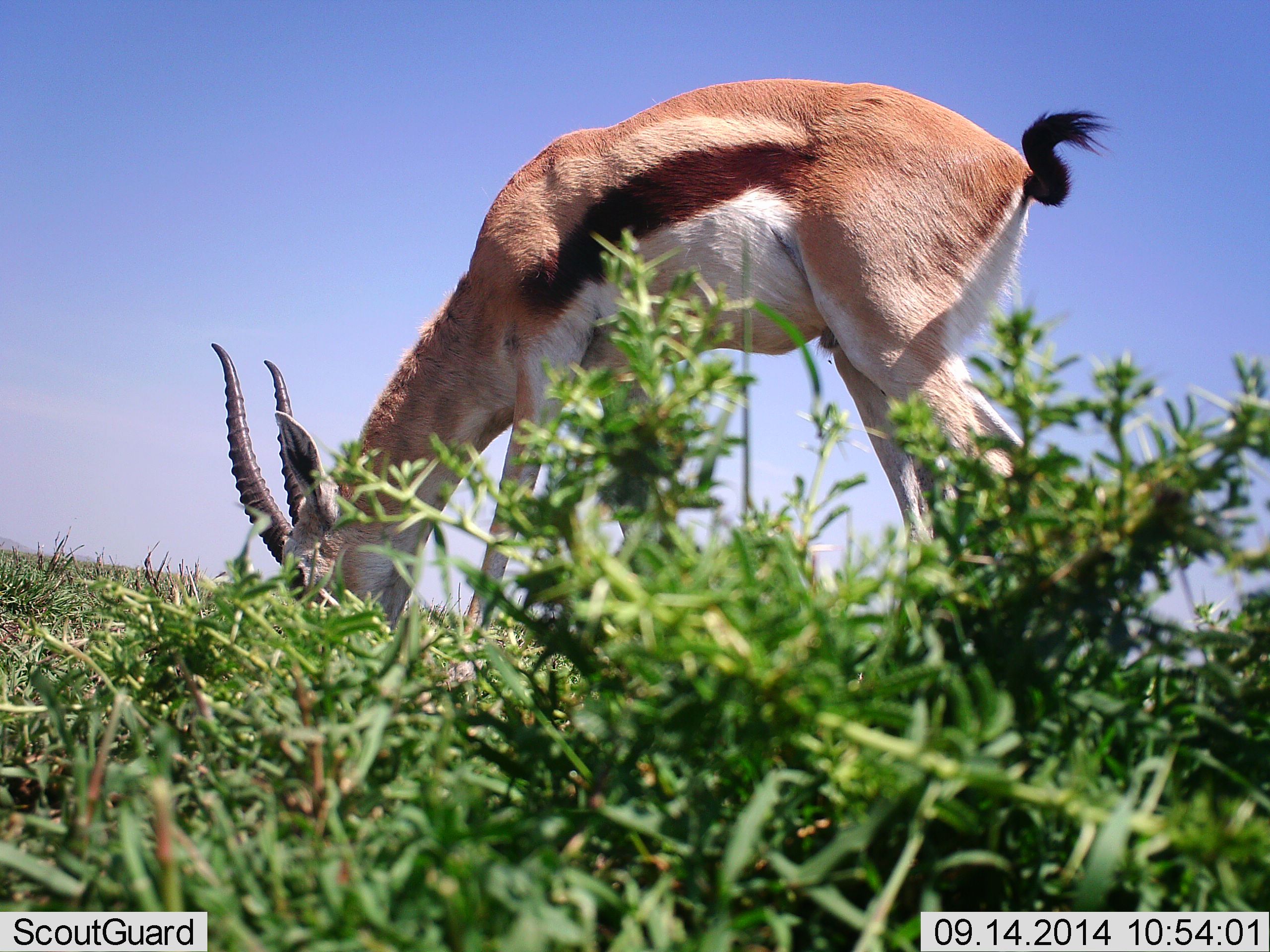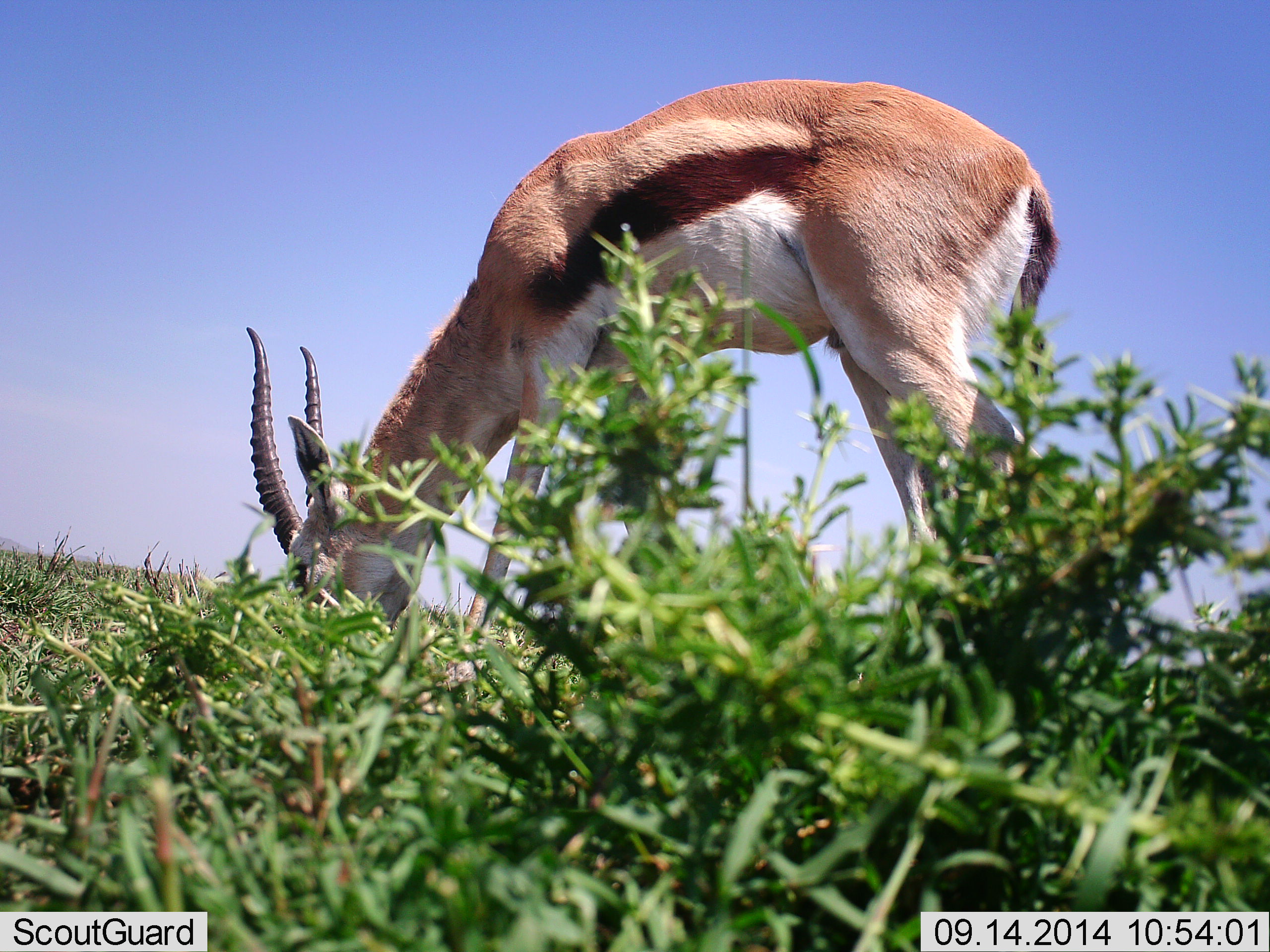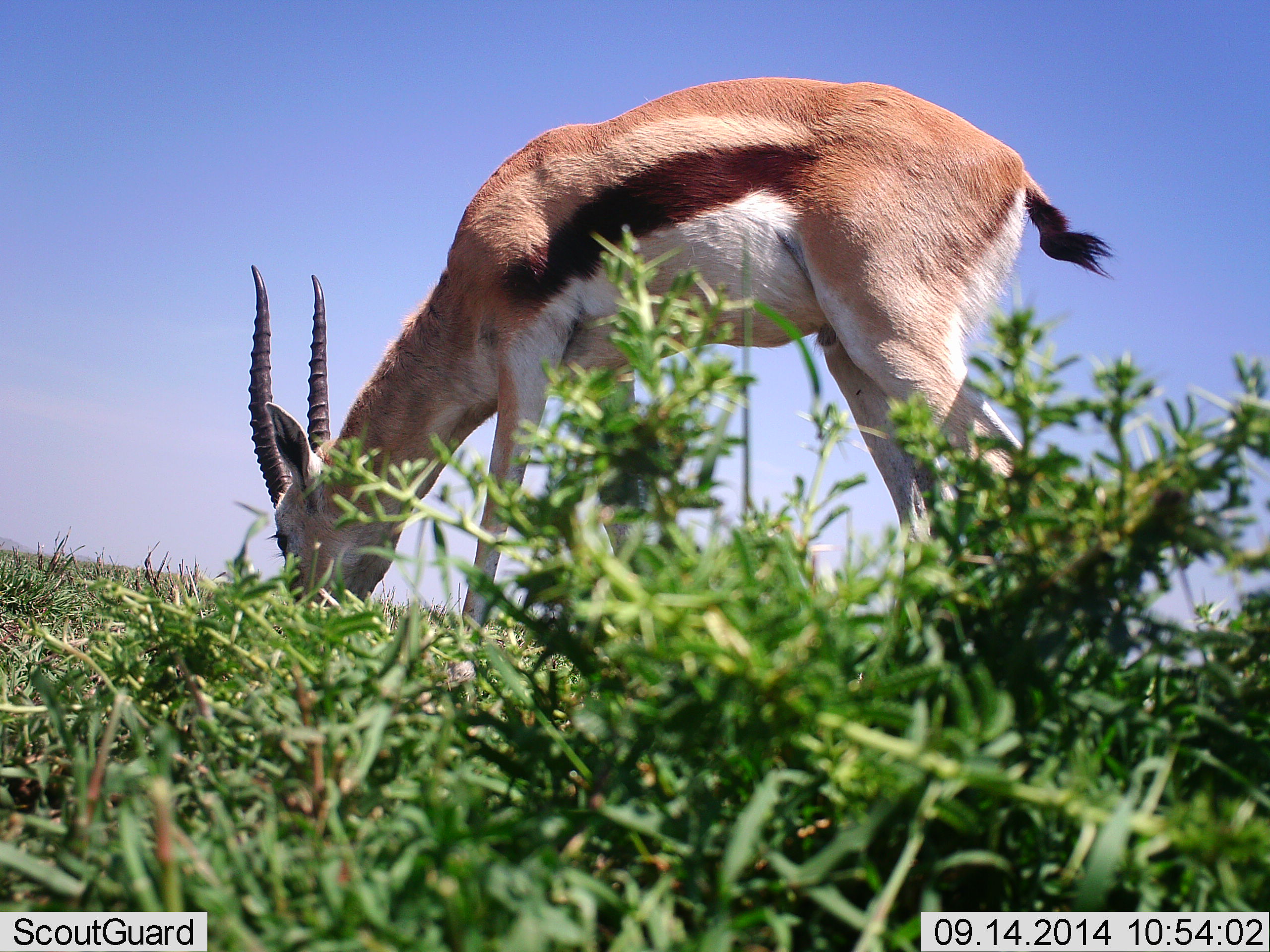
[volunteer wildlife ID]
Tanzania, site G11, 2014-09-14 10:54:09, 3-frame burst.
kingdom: Animalia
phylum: Chordata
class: Mammalia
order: Artiodactyla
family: Bovidae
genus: Eudorcas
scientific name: Eudorcas thomsonii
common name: thomson's gazelle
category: gazellethomsons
Gazellethomsons (thomson's gazelle) (Eudorcas thomsonii), count 1. Behavior (volunteer vote fractions): standing 0%, resting 10%, moving 10%, interacting 0%. Young present (vote fraction): 0%. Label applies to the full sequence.